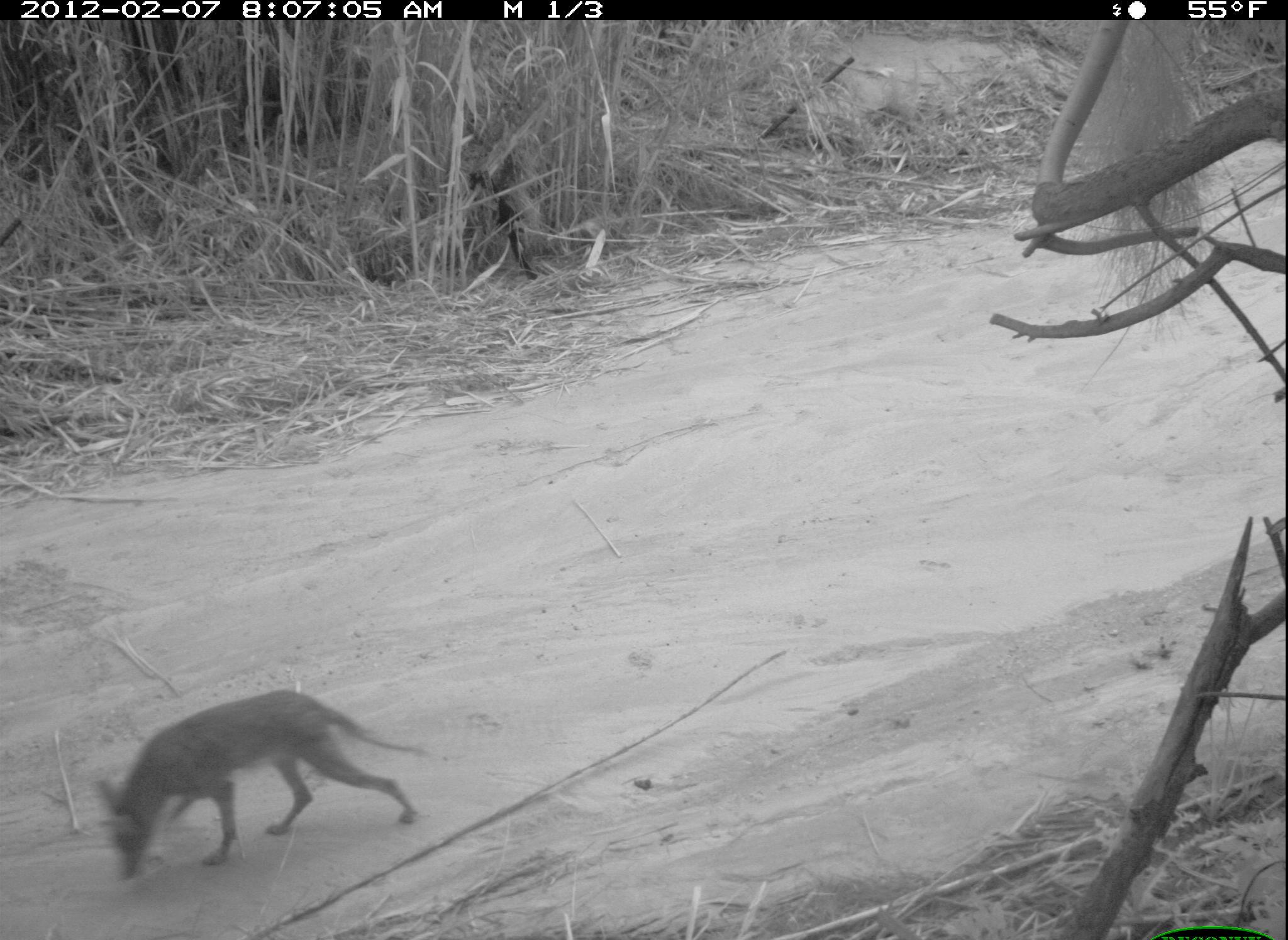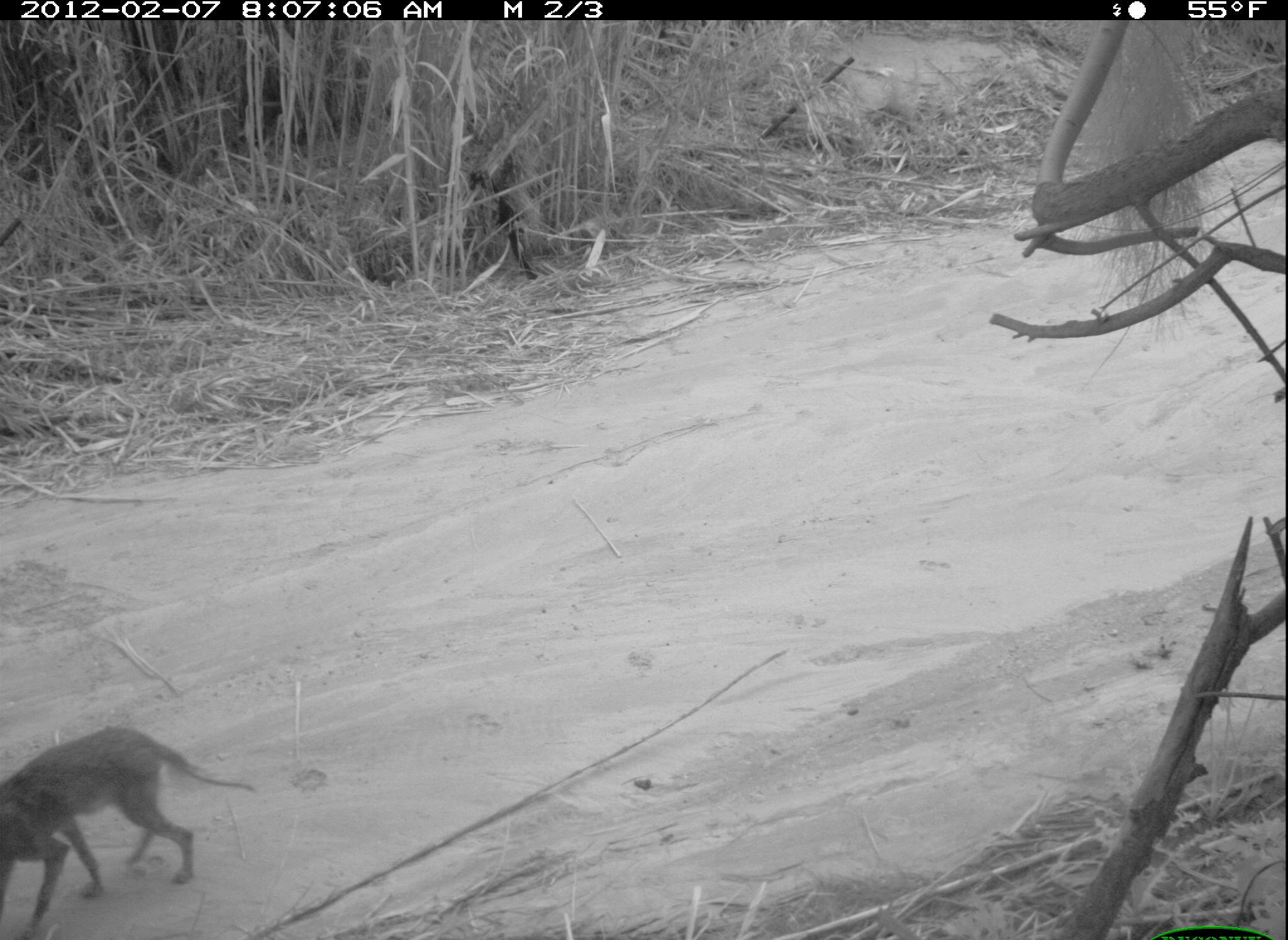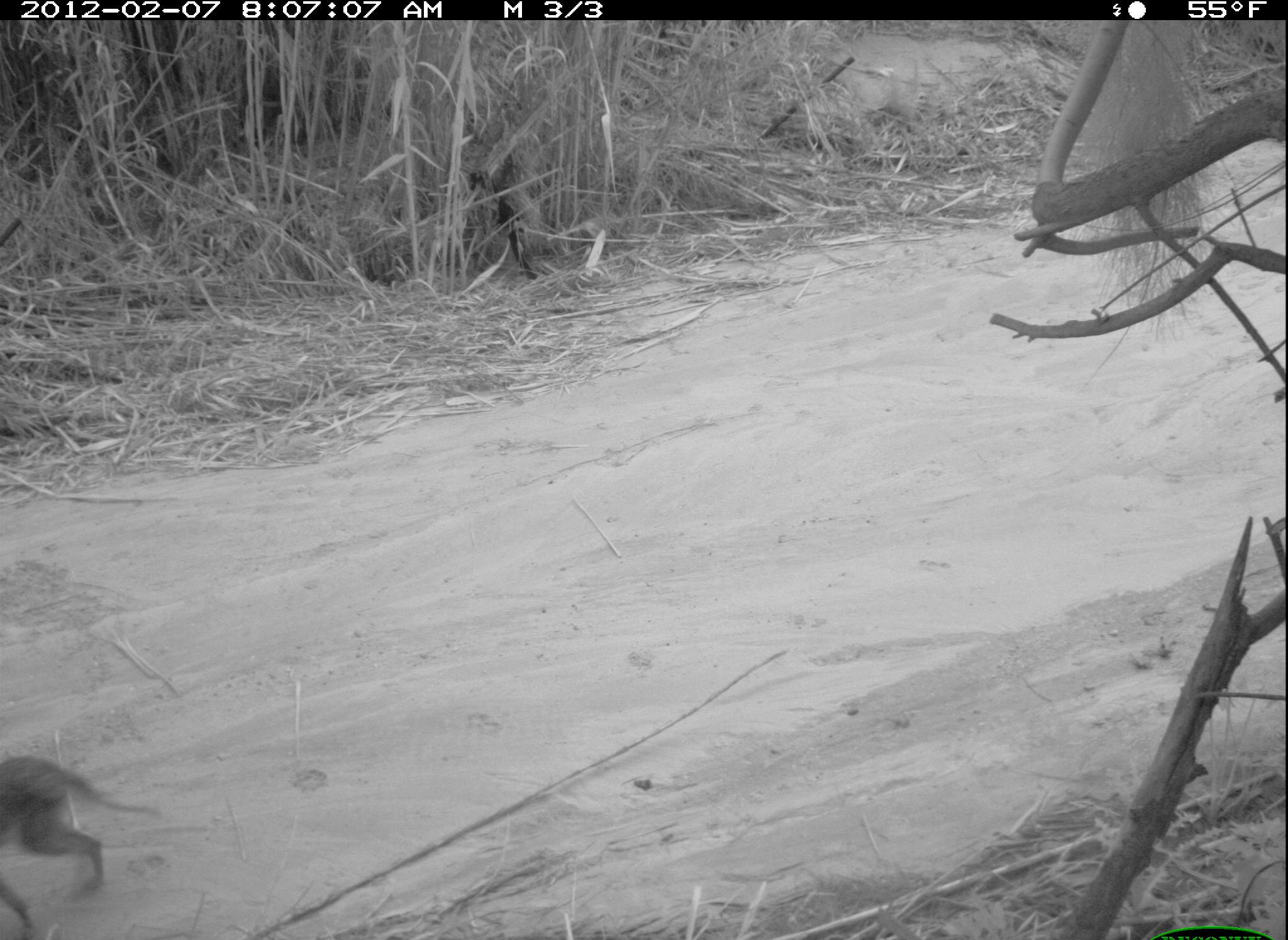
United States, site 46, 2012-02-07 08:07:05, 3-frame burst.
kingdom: Animalia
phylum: Chordata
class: Mammalia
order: Carnivora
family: Canidae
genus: Canis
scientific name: Canis latrans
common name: coyote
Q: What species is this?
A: Coyote (Canis latrans).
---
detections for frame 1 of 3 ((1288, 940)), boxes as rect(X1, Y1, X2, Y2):
coyote: rect(92, 675, 440, 891)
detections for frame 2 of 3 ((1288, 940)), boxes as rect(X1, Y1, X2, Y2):
coyote: rect(2, 707, 250, 918)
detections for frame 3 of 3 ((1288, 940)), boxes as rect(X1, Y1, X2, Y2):
coyote: rect(0, 743, 174, 940)